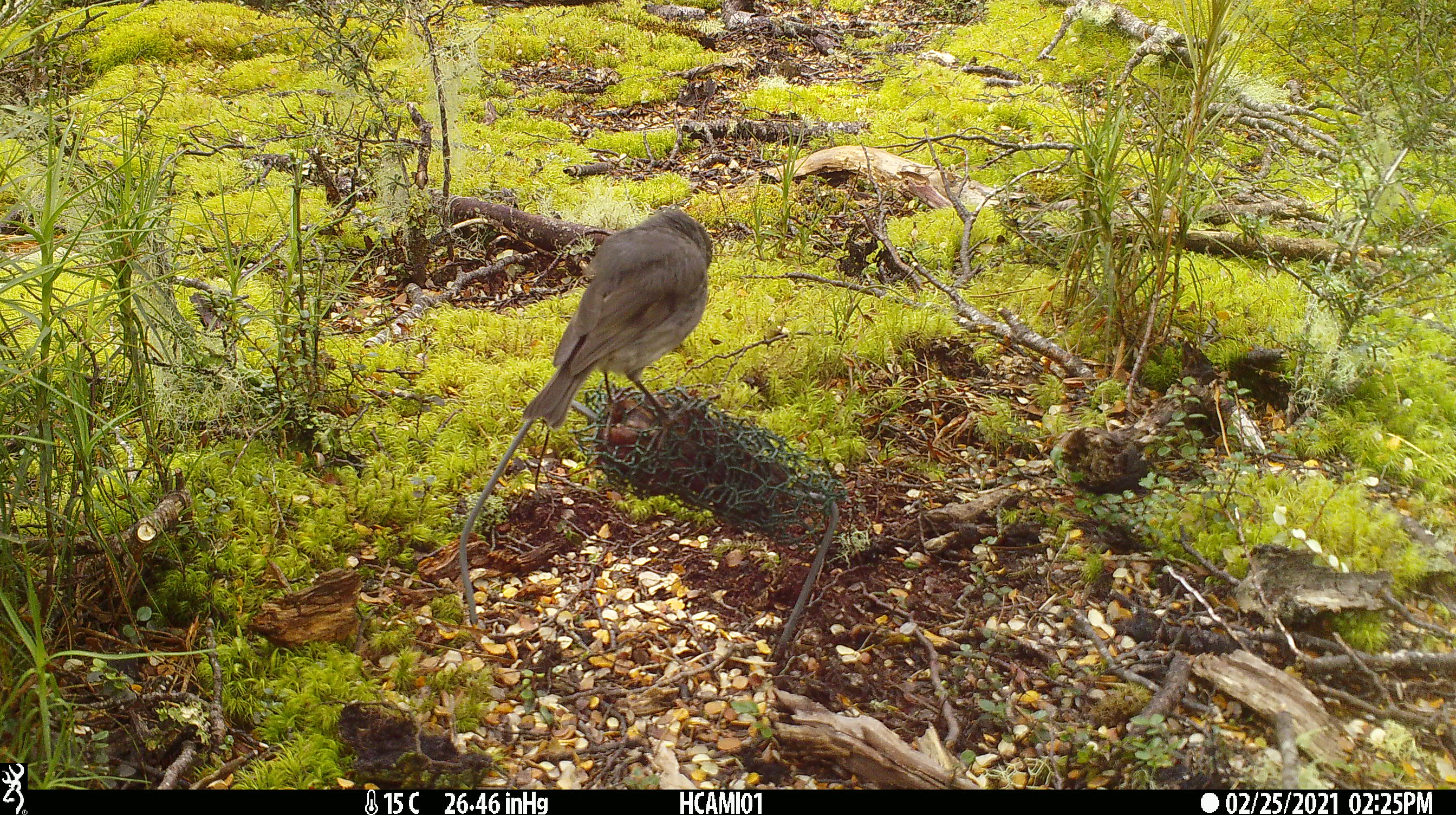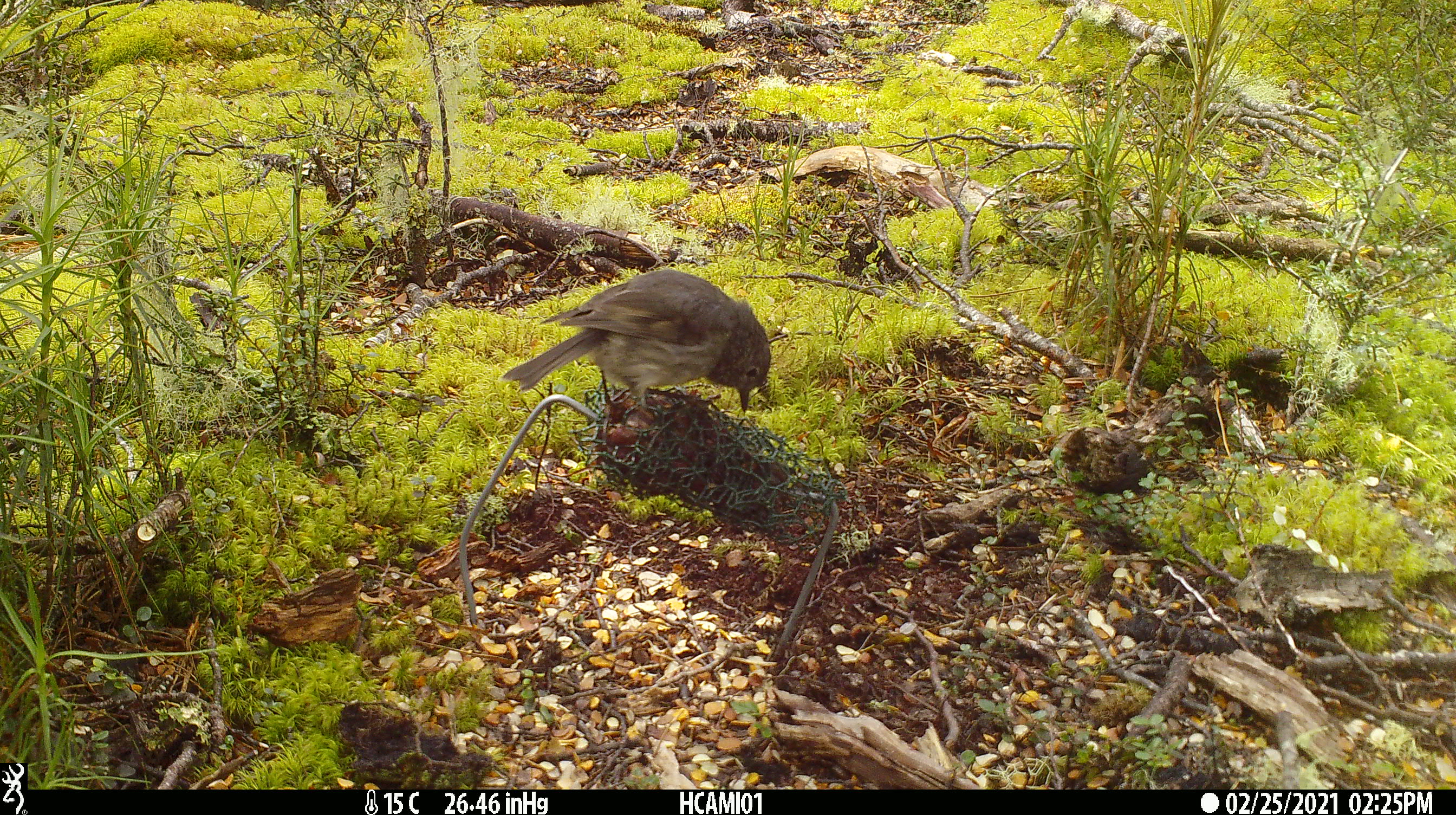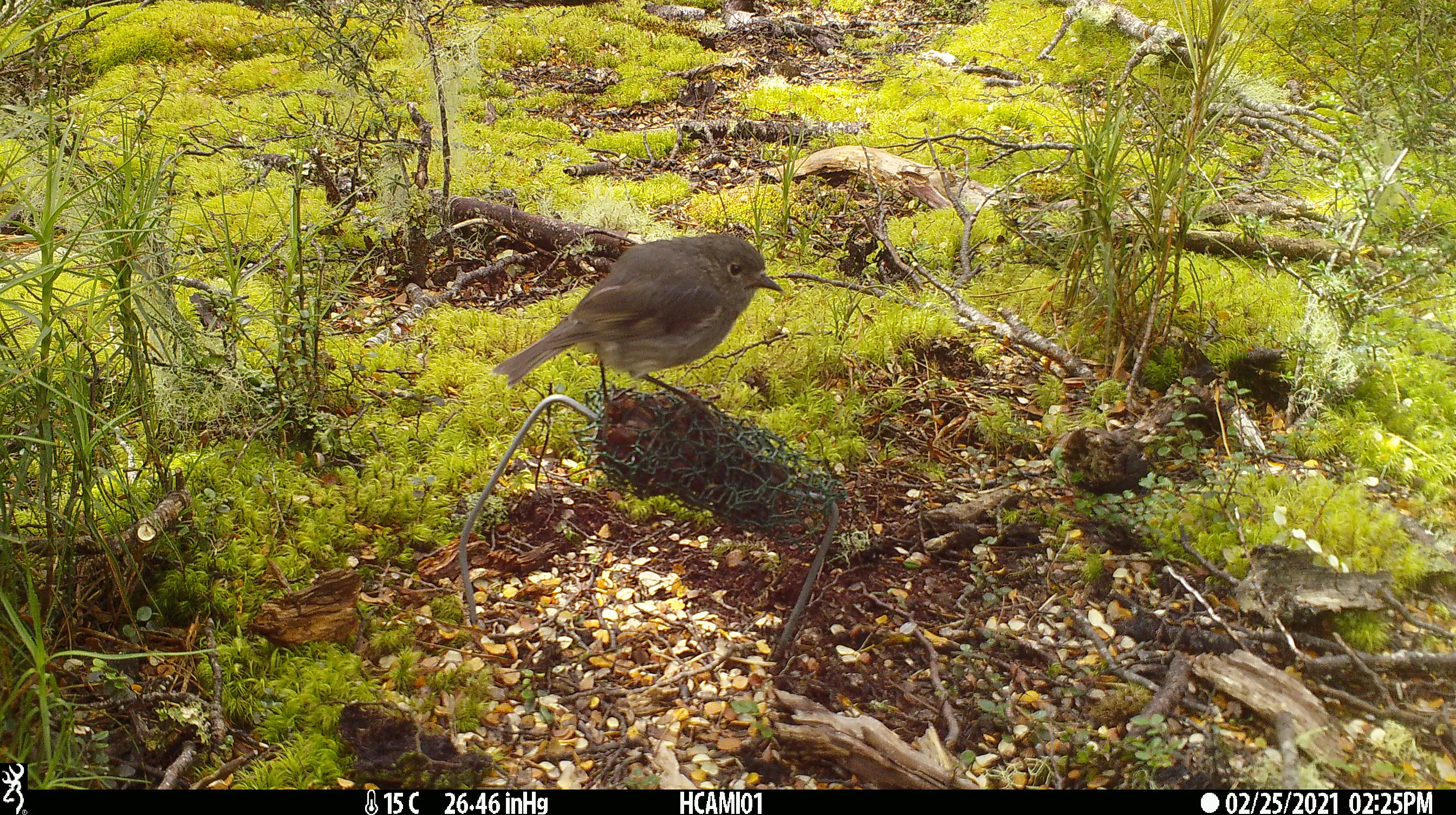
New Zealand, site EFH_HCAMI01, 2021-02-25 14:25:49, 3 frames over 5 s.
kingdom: Animalia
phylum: Chordata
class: Aves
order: Passeriformes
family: Petroicidae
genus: Petroica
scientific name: Petroica australis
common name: new zealand robin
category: robin